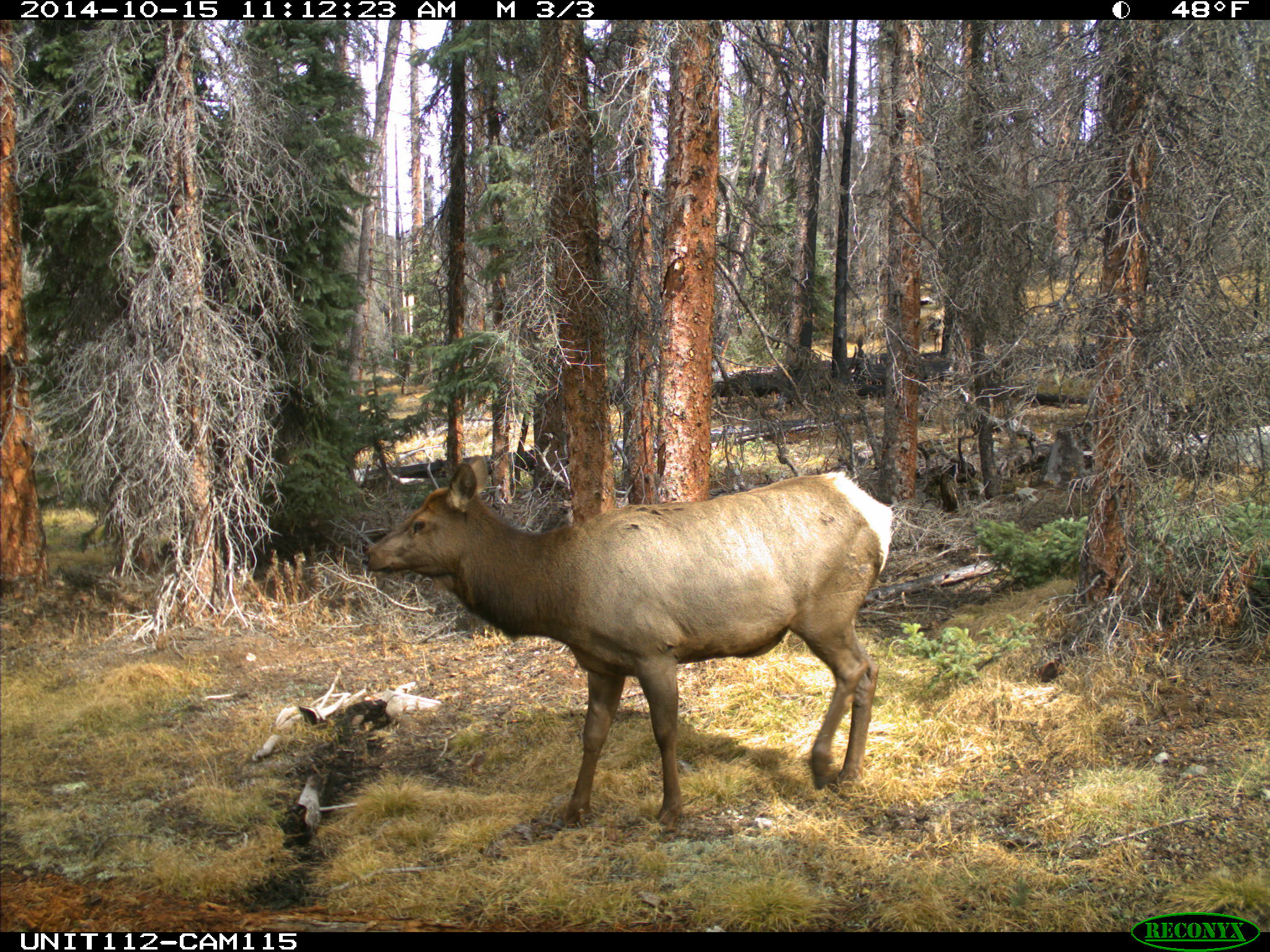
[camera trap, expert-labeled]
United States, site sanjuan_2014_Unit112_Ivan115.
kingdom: Animalia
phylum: Chordata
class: Mammalia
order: Artiodactyla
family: Cervidae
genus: Cervus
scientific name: Cervus elaphus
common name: red deer